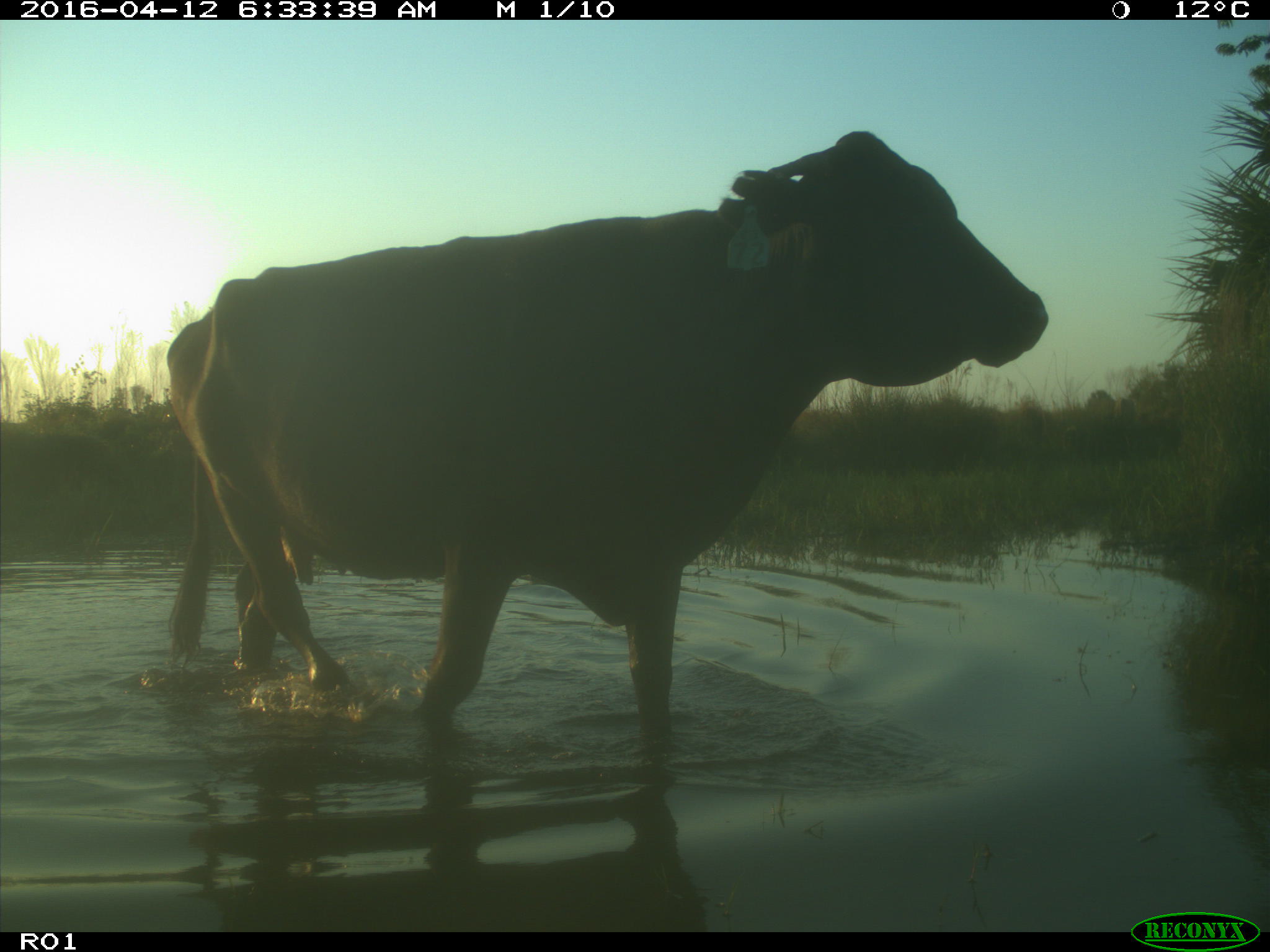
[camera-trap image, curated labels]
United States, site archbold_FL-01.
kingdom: Animalia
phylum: Chordata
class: Mammalia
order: Artiodactyla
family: Bovidae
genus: Bos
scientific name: Bos taurus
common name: domestic cow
Bos taurus (domestic cow).